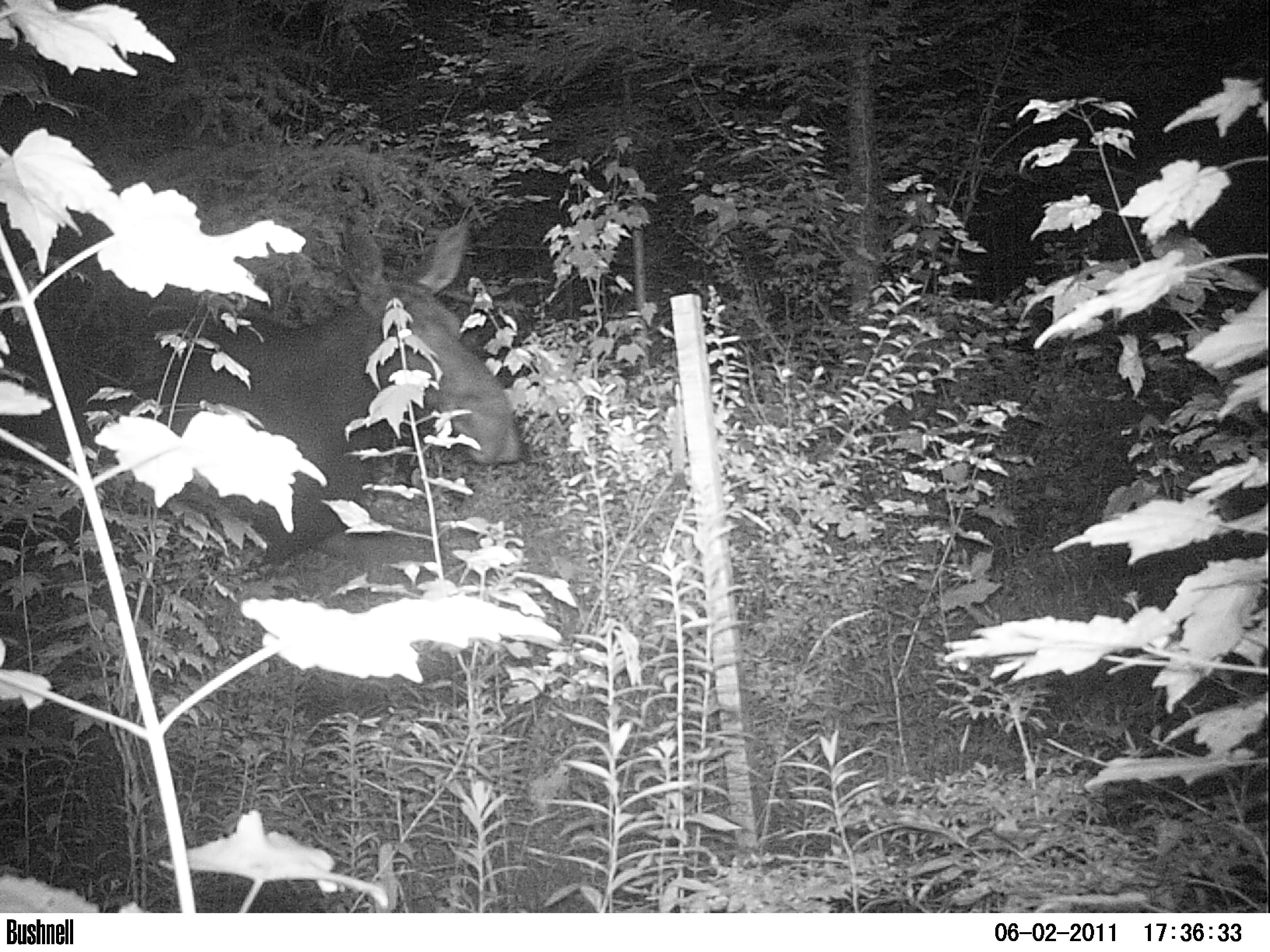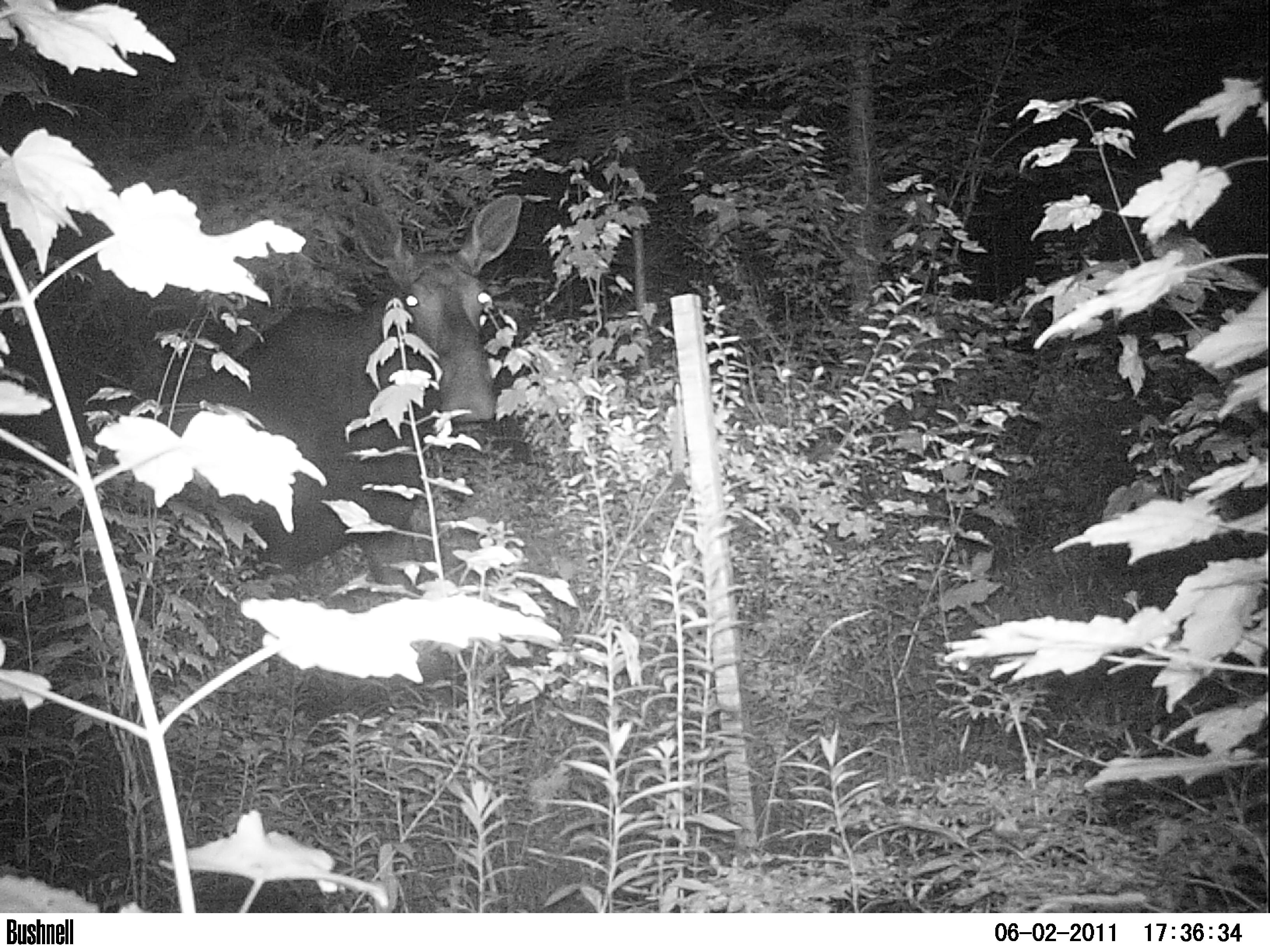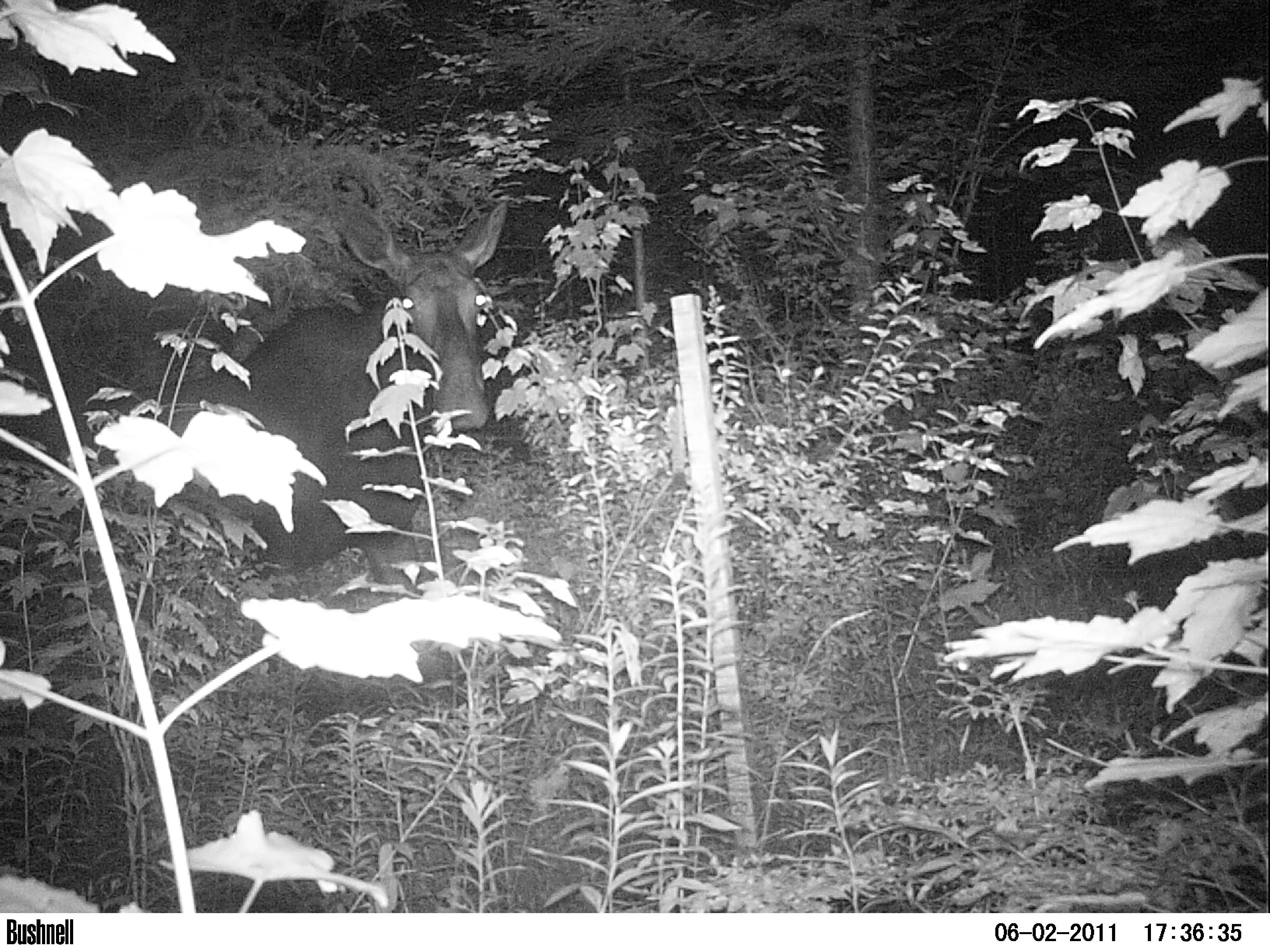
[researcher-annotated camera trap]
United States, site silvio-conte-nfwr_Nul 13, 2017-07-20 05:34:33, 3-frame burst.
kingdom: Animalia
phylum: Chordata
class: Mammalia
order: Artiodactyla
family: Cervidae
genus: Alces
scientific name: Alces alces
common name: moose